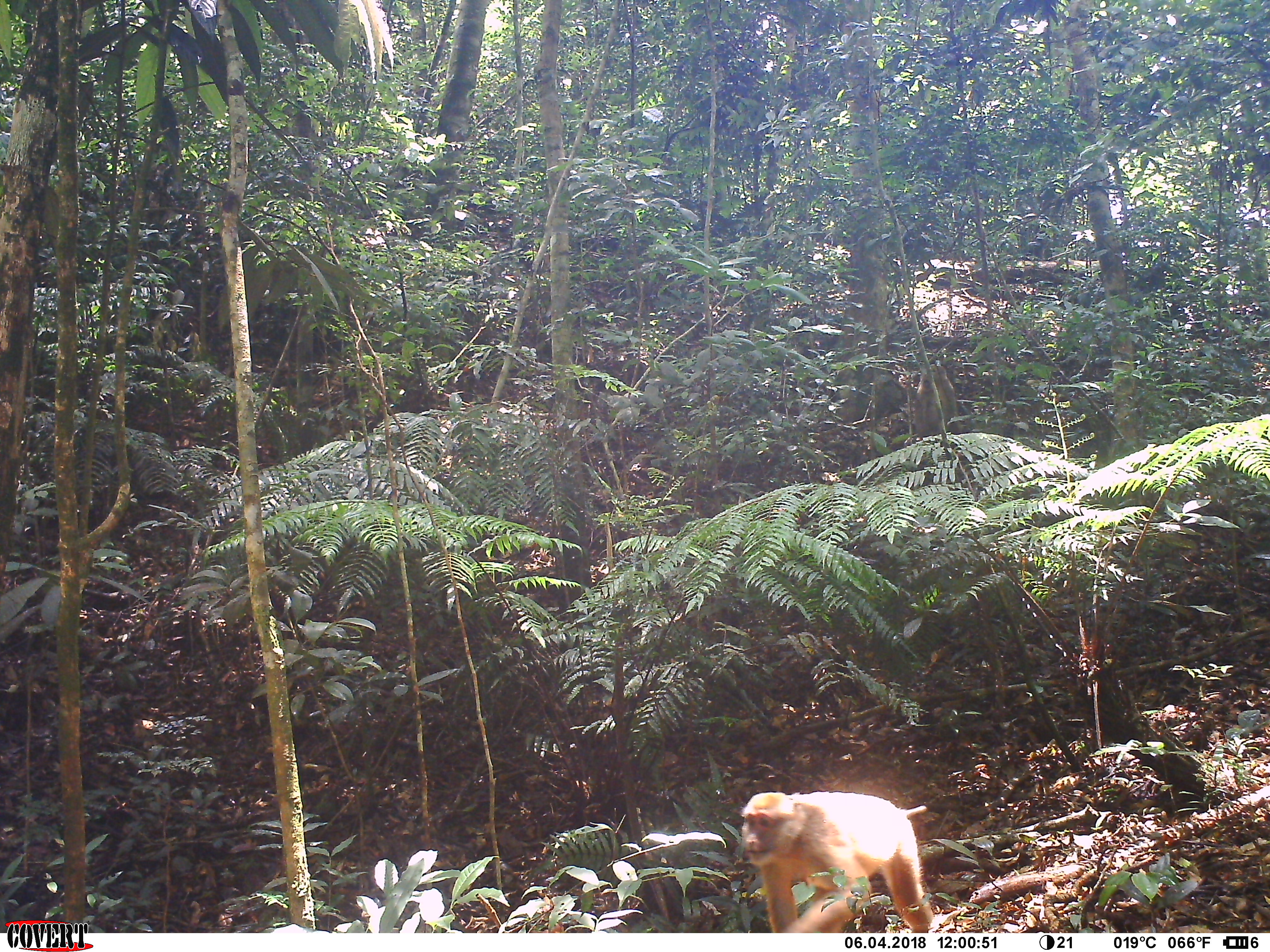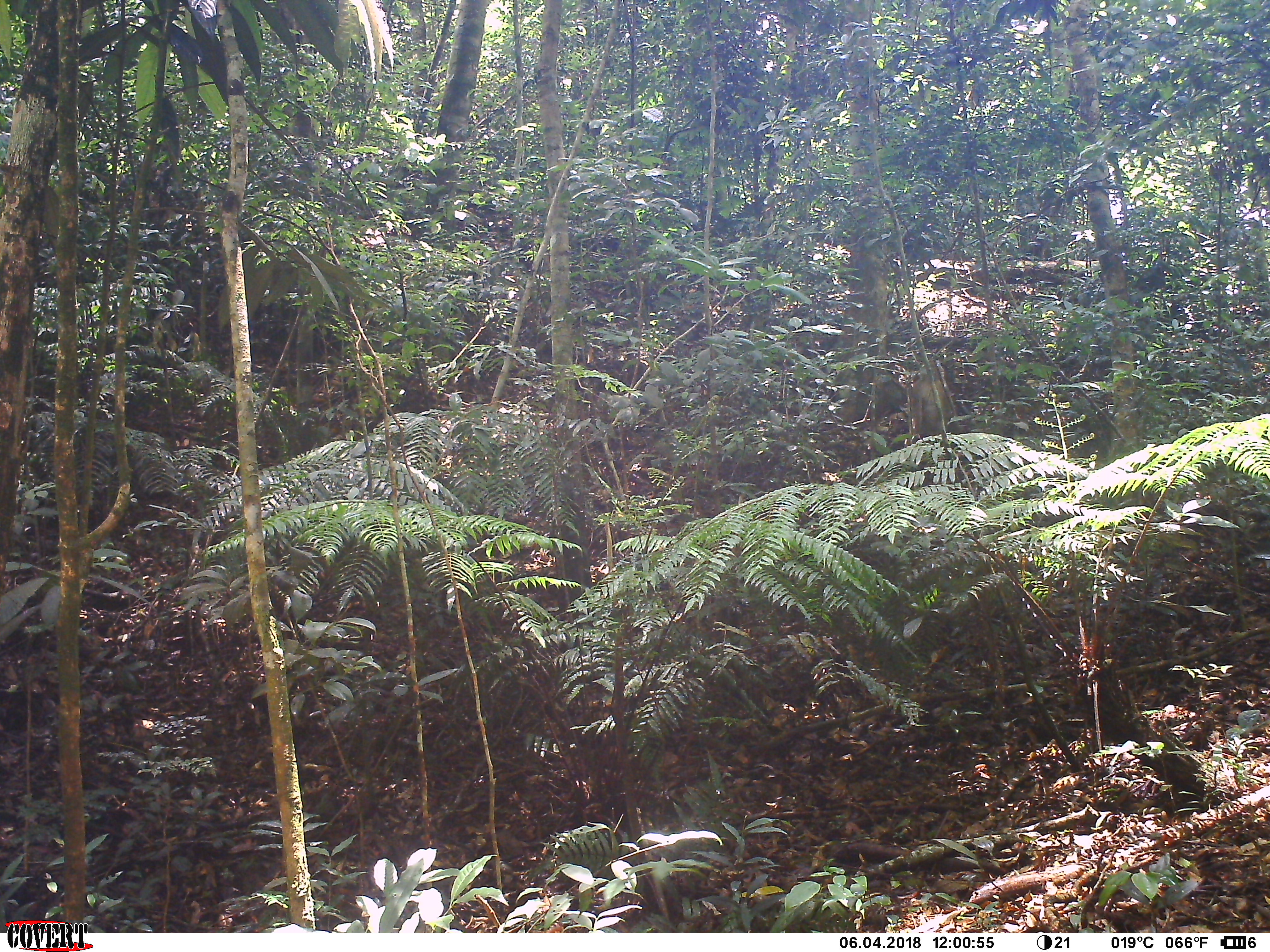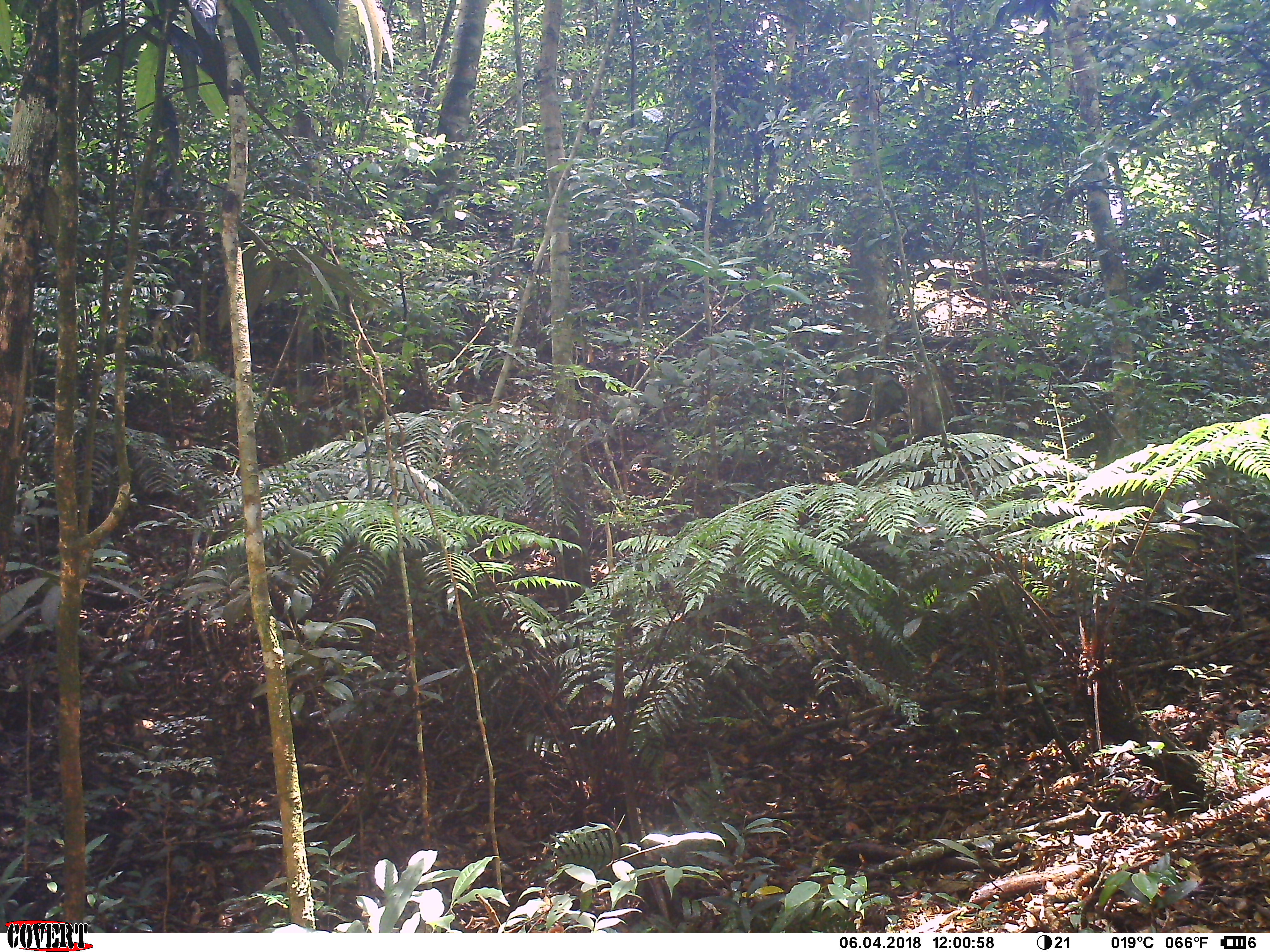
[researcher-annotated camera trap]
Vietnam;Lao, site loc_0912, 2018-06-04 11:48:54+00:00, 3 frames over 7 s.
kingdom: Animalia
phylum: Chordata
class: Mammalia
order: Primates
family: Cercopithecidae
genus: Macaca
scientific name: Macaca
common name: macaque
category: macaque not stump tailed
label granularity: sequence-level